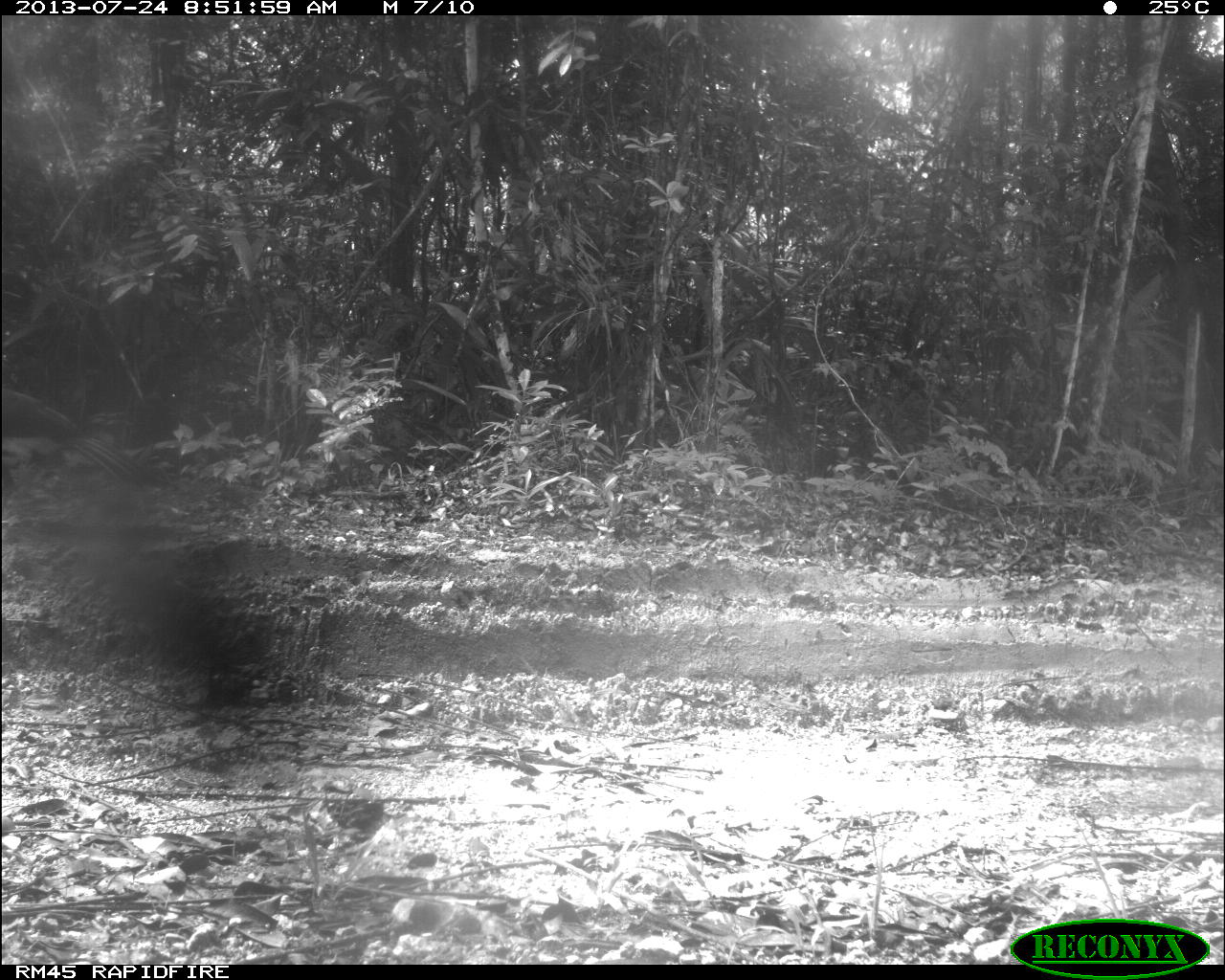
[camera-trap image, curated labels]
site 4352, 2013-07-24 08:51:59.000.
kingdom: Animalia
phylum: Chordata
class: Aves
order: Galliformes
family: Cracidae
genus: Crax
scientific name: Crax rubra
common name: great curassow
Crax rubra (great curassow), count 1, sex male.